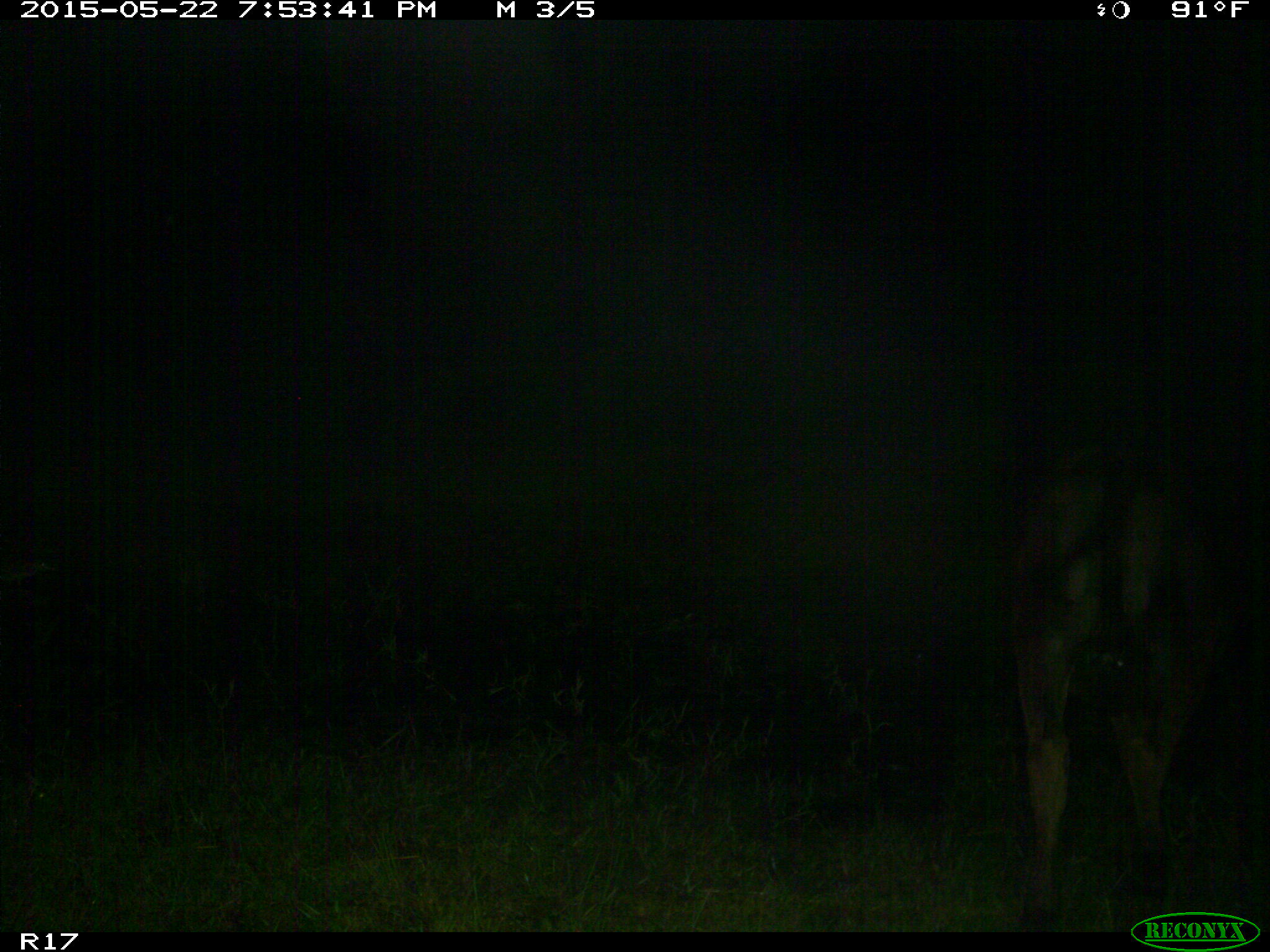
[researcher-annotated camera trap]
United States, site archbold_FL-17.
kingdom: Animalia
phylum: Chordata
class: Mammalia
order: Artiodactyla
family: Bovidae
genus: Bos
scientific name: Bos taurus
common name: domestic cow